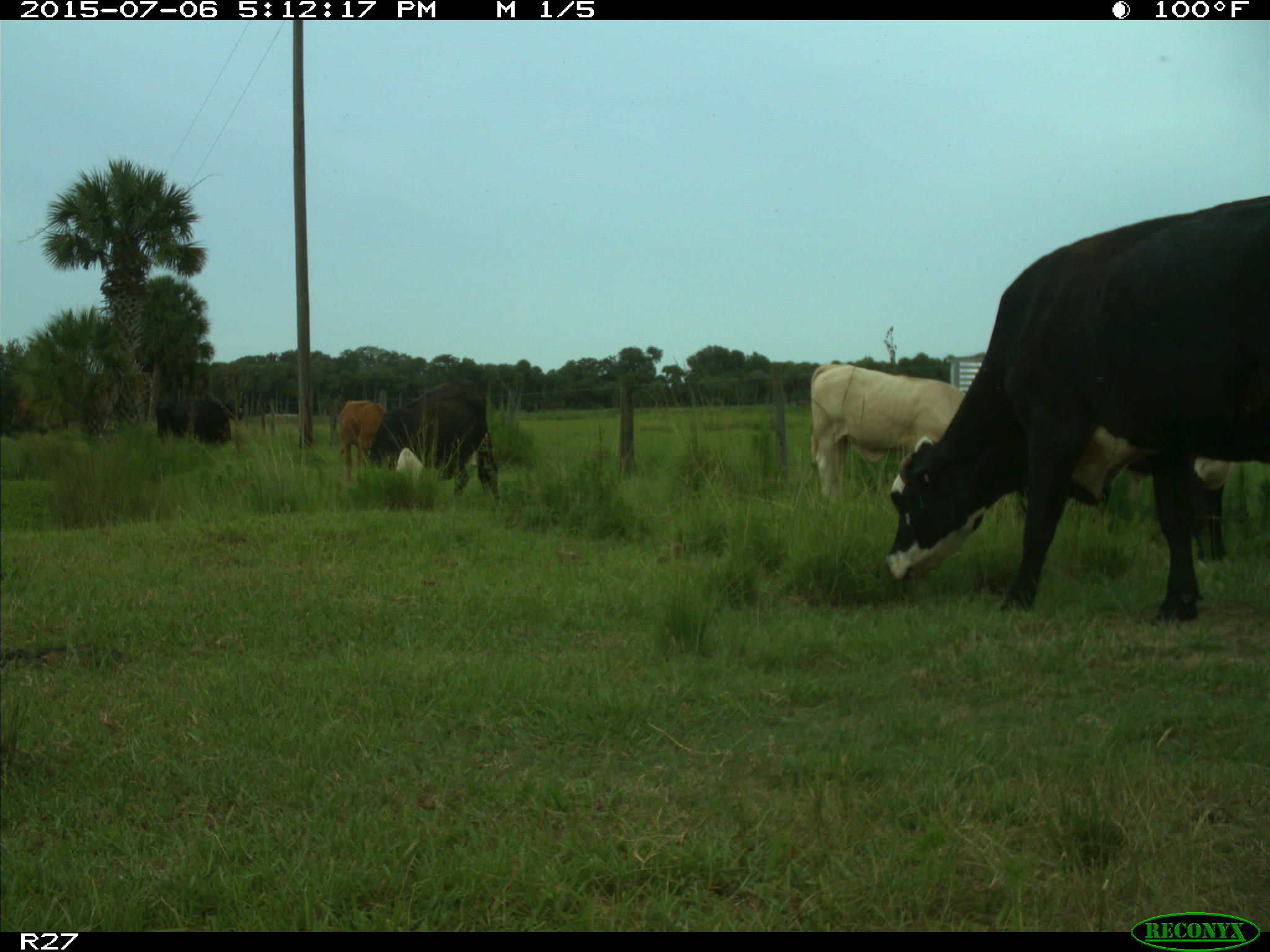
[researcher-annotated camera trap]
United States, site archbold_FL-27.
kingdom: Animalia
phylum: Chordata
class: Mammalia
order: Artiodactyla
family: Bovidae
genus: Bos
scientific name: Bos taurus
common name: domestic cow